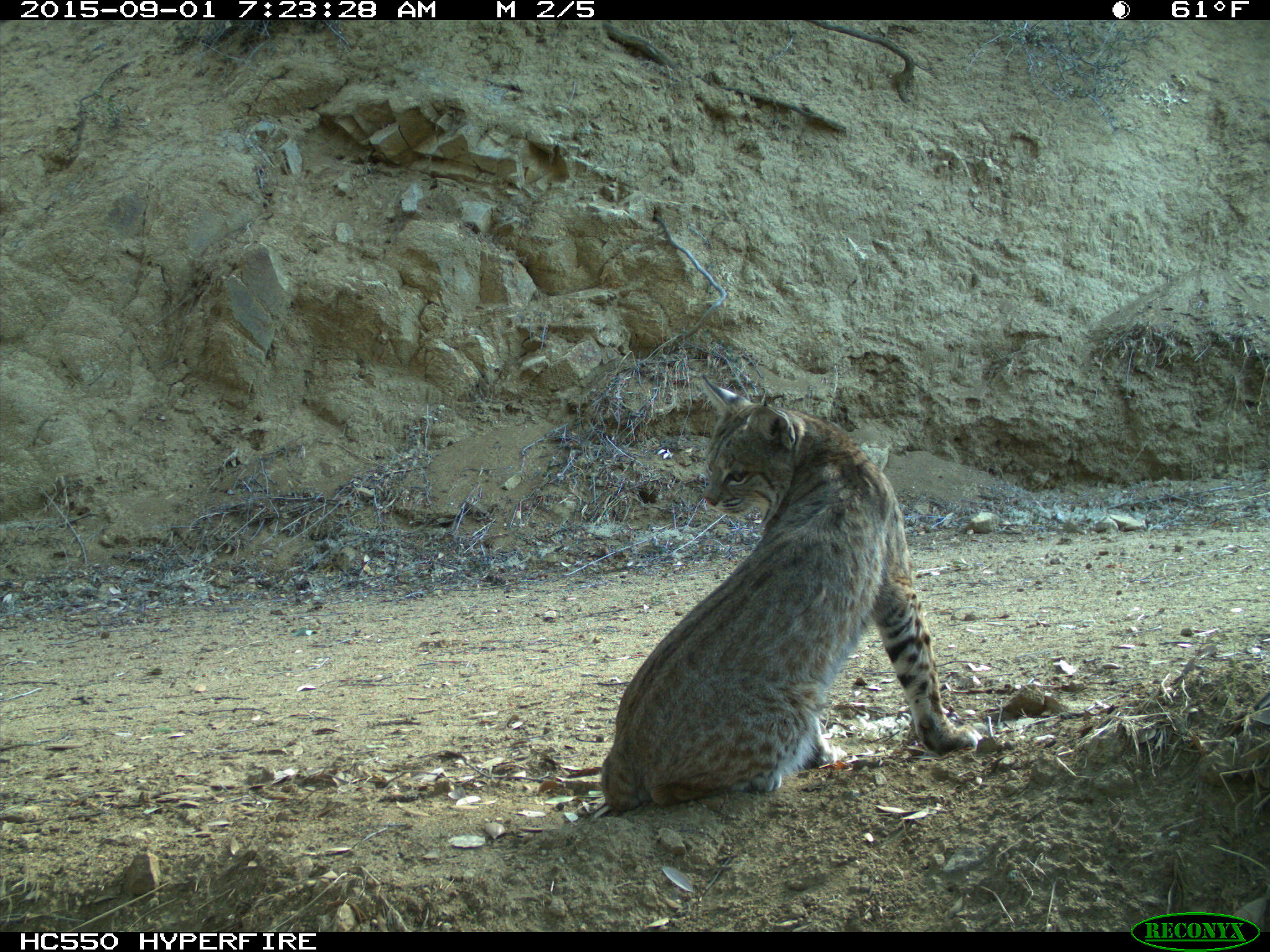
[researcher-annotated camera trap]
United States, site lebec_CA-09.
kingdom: Animalia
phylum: Chordata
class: Mammalia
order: Carnivora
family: Felidae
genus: Lynx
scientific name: Lynx rufus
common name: bobcat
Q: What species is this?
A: Lynx rufus (bobcat).